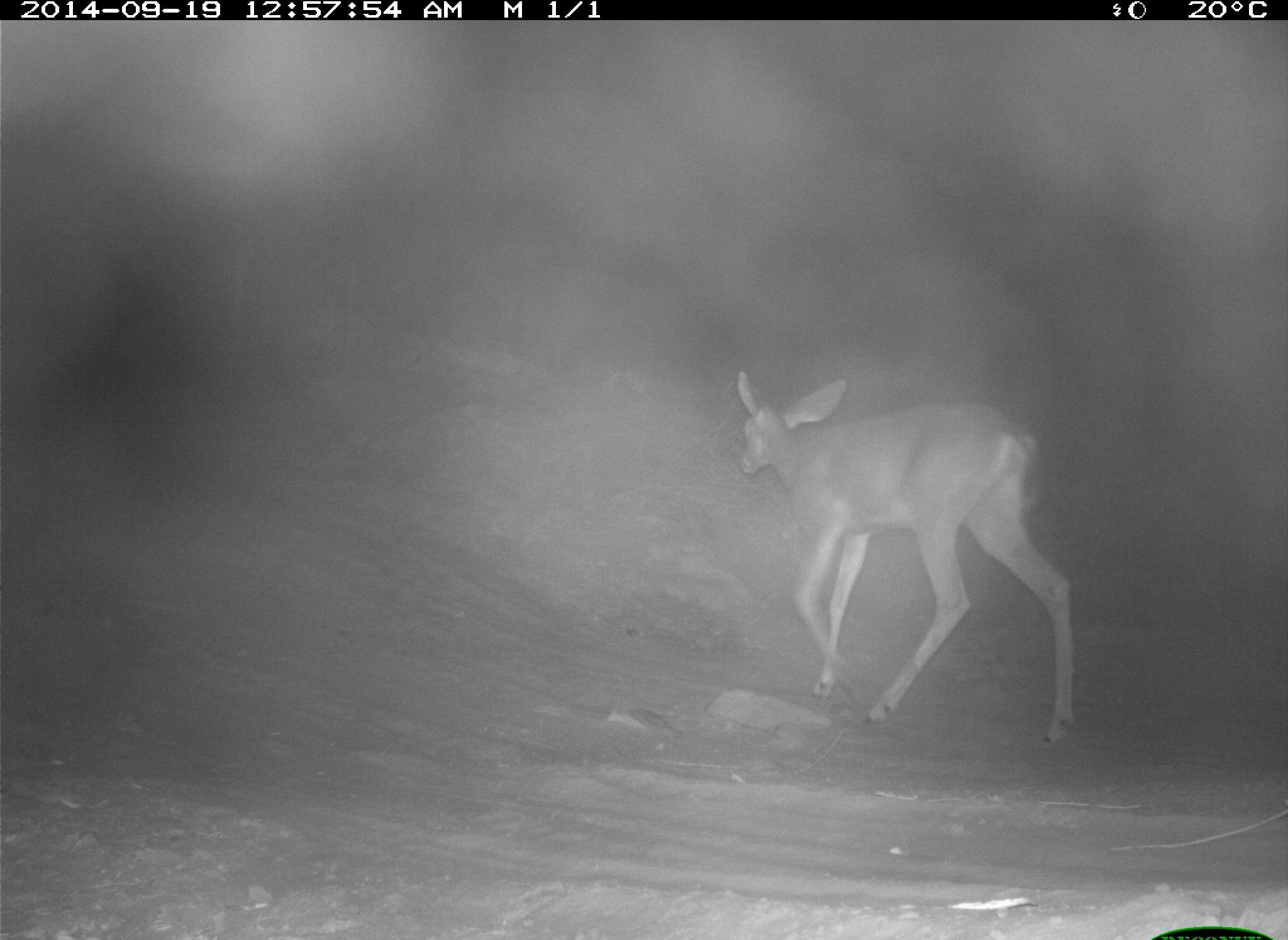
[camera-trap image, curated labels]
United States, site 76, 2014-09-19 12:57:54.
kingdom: Animalia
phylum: Chordata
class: Mammalia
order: Artiodactyla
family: Cervidae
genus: Odocoileus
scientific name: Odocoileus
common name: deer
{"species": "deer (Odocoileus)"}